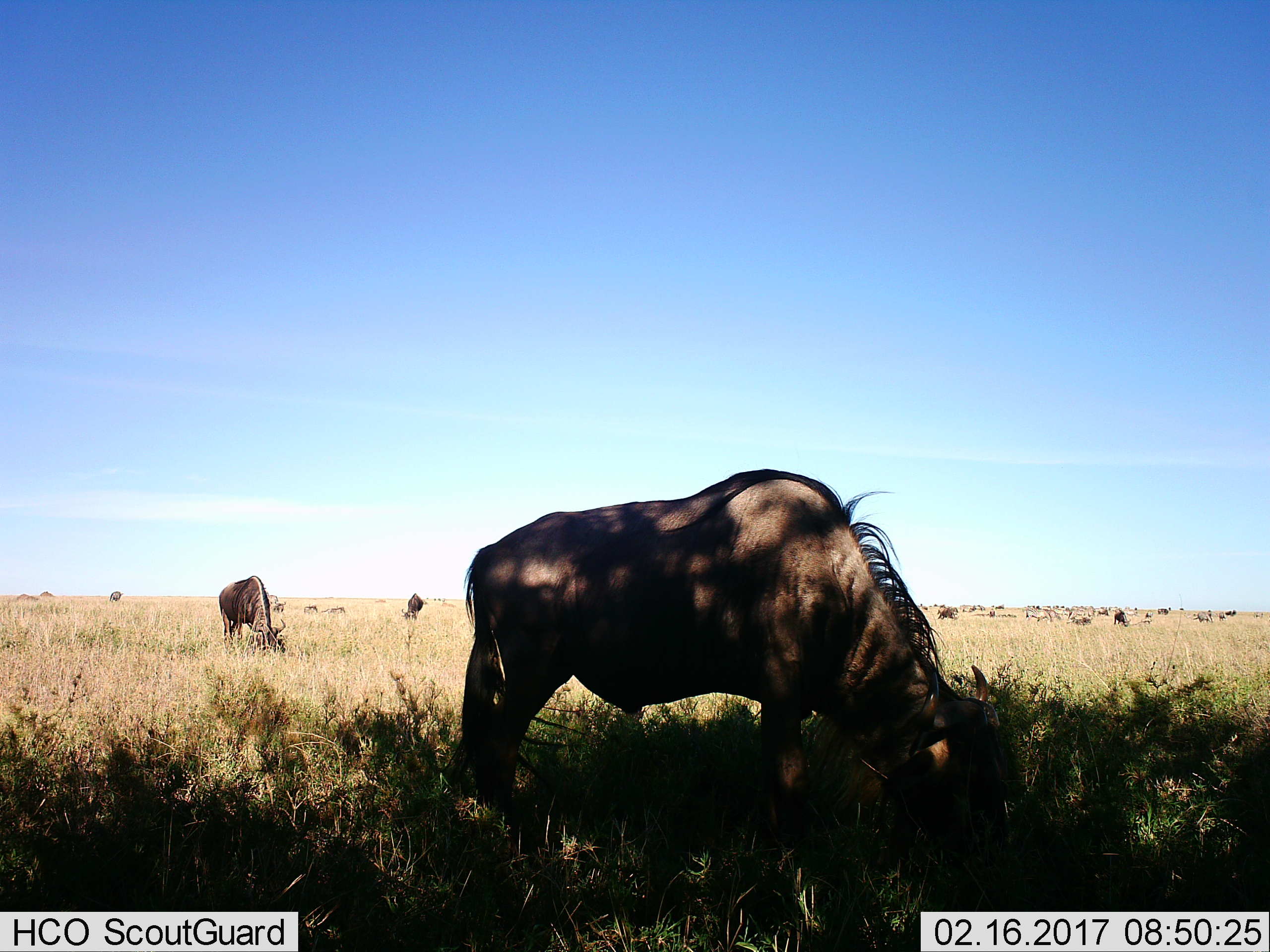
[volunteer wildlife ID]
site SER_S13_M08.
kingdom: Animalia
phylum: Chordata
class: Mammalia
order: Artiodactyla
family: Bovidae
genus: Connochaetes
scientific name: Connochaetes taurinus taurinus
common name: blue wildebeest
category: wildebeestblue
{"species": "wildebeestblue (blue wildebeest) (Connochaetes taurinus taurinus)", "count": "11-50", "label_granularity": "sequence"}